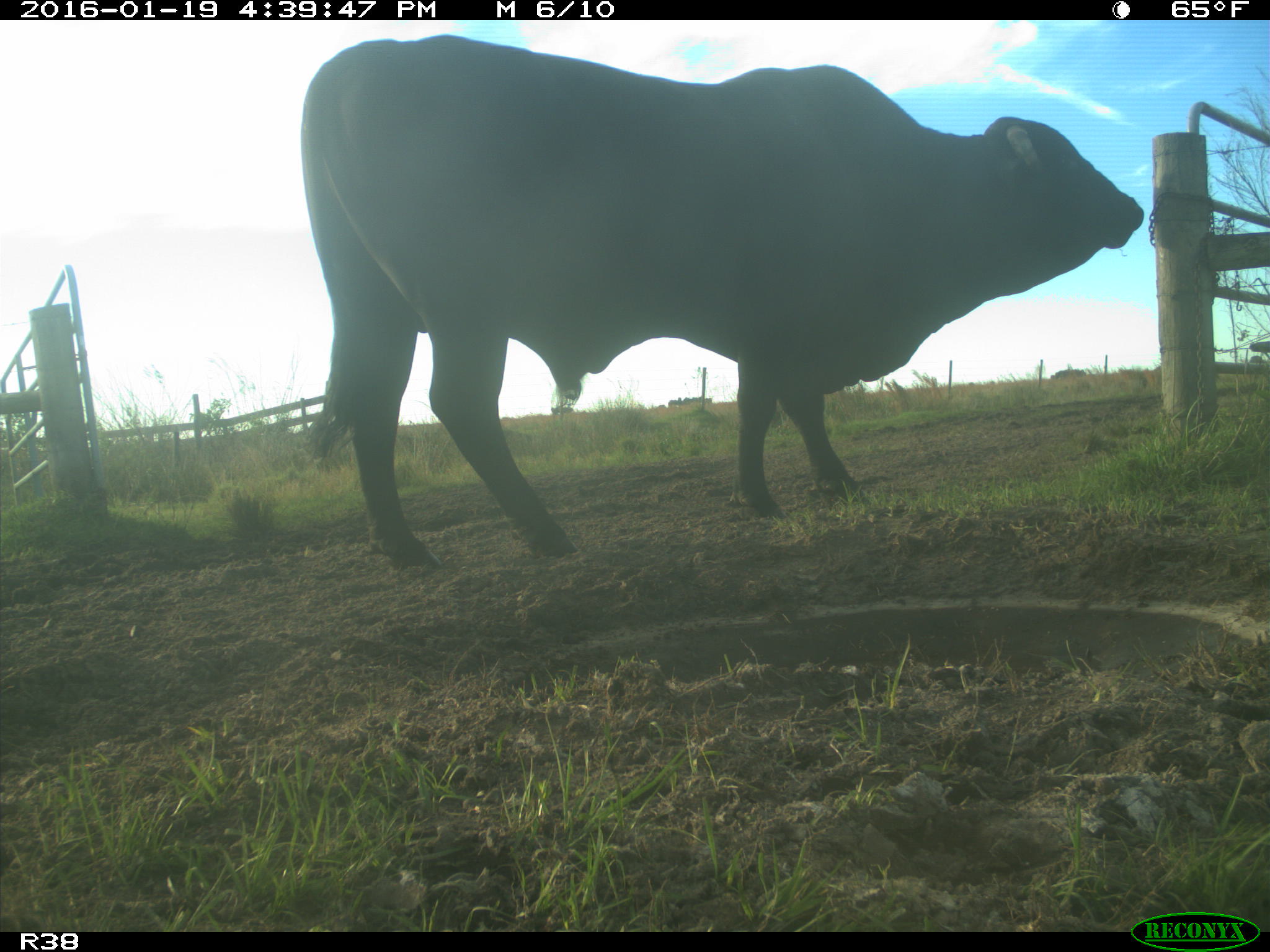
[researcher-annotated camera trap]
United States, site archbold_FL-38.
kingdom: Animalia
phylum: Chordata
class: Mammalia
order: Artiodactyla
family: Bovidae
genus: Bos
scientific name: Bos taurus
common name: domestic cow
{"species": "Bos taurus (domestic cow)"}